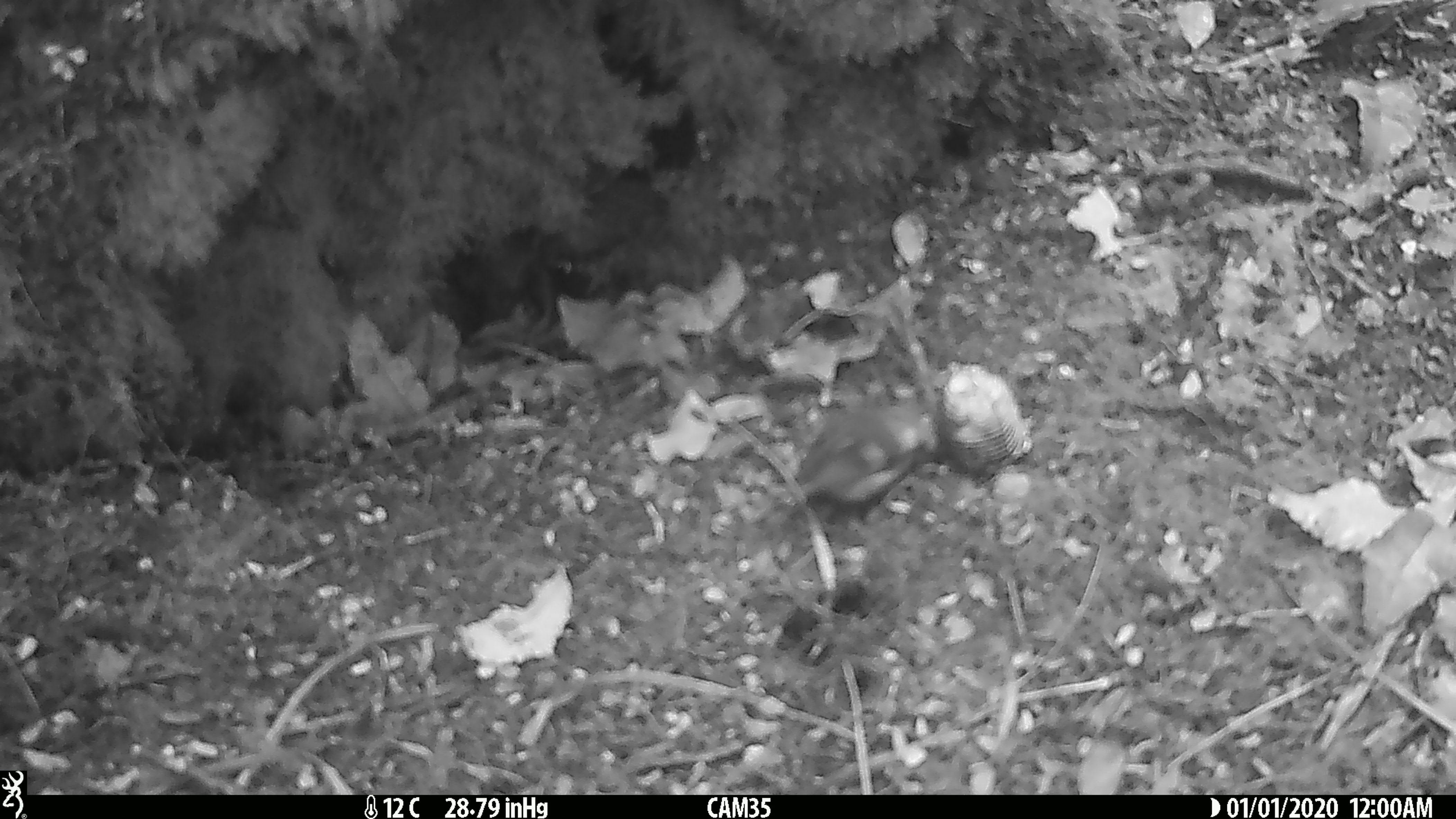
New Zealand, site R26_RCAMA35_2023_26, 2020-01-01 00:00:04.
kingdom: Animalia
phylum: Chordata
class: Aves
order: Passeriformes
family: Acanthisittidae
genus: Acanthisitta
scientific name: Acanthisitta chloris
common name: rifleman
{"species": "rifleman (Acanthisitta chloris)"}